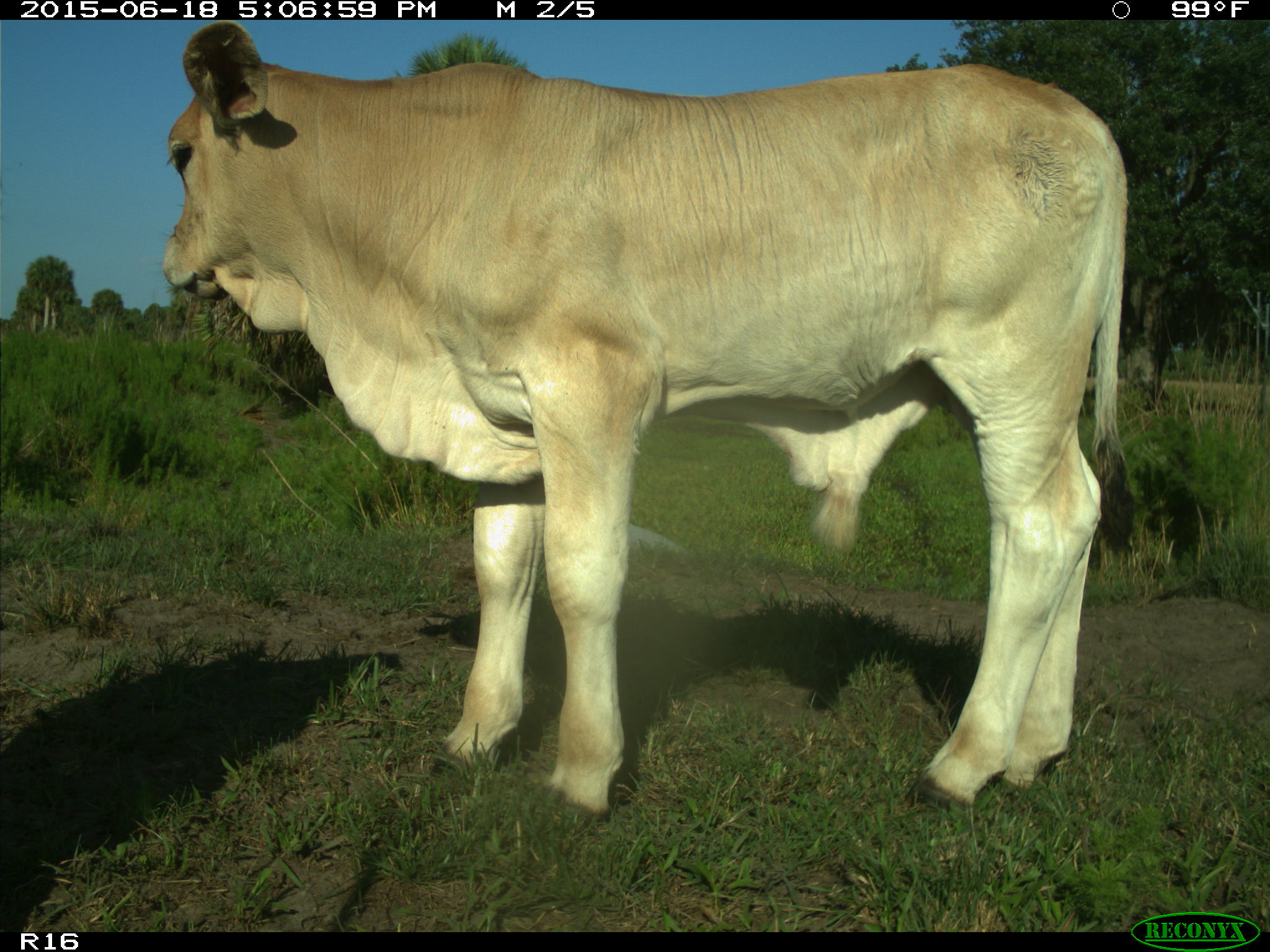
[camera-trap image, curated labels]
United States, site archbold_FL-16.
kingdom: Animalia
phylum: Chordata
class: Mammalia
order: Artiodactyla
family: Bovidae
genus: Bos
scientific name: Bos taurus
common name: domestic cow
Bos taurus (domestic cow).